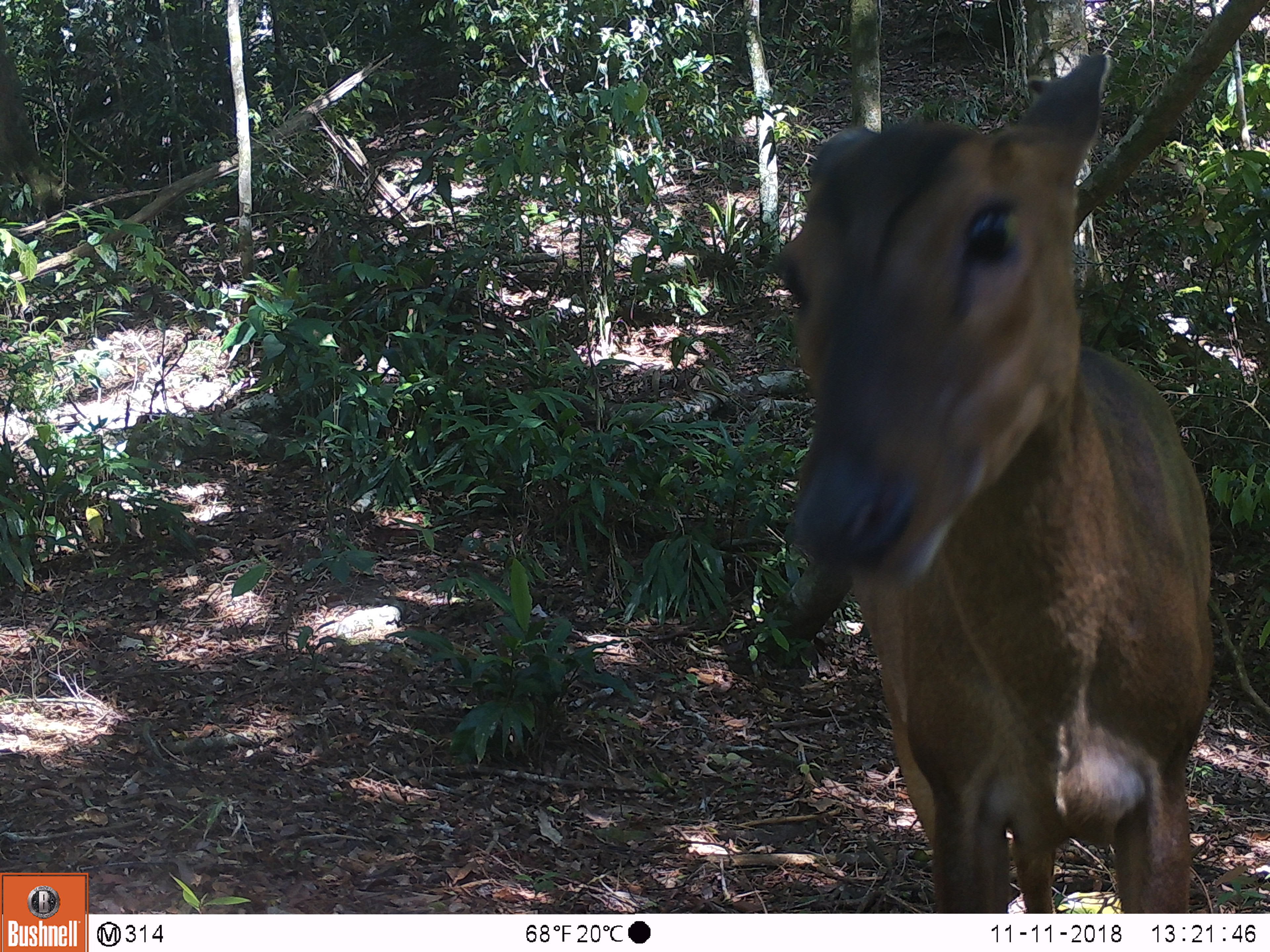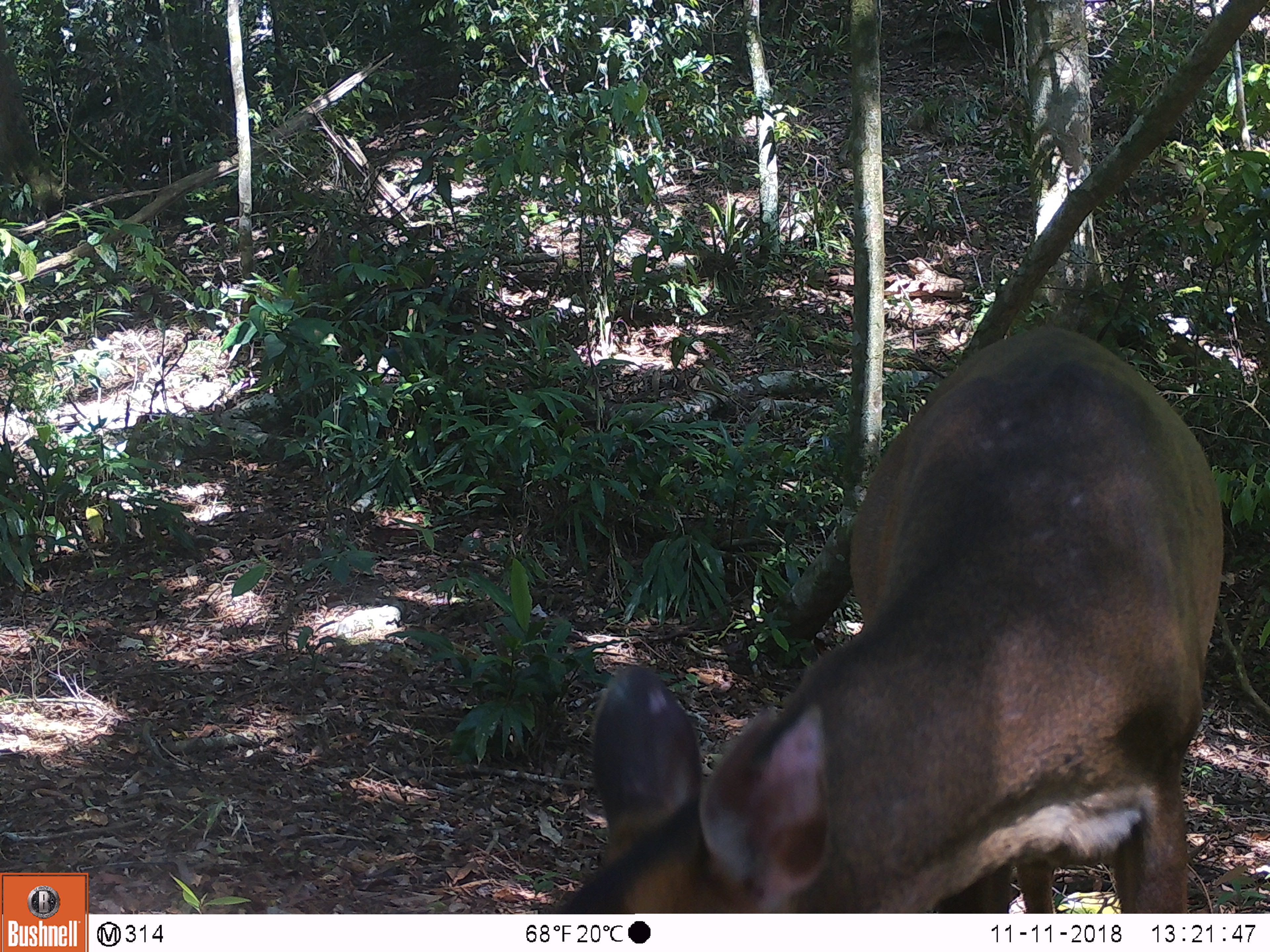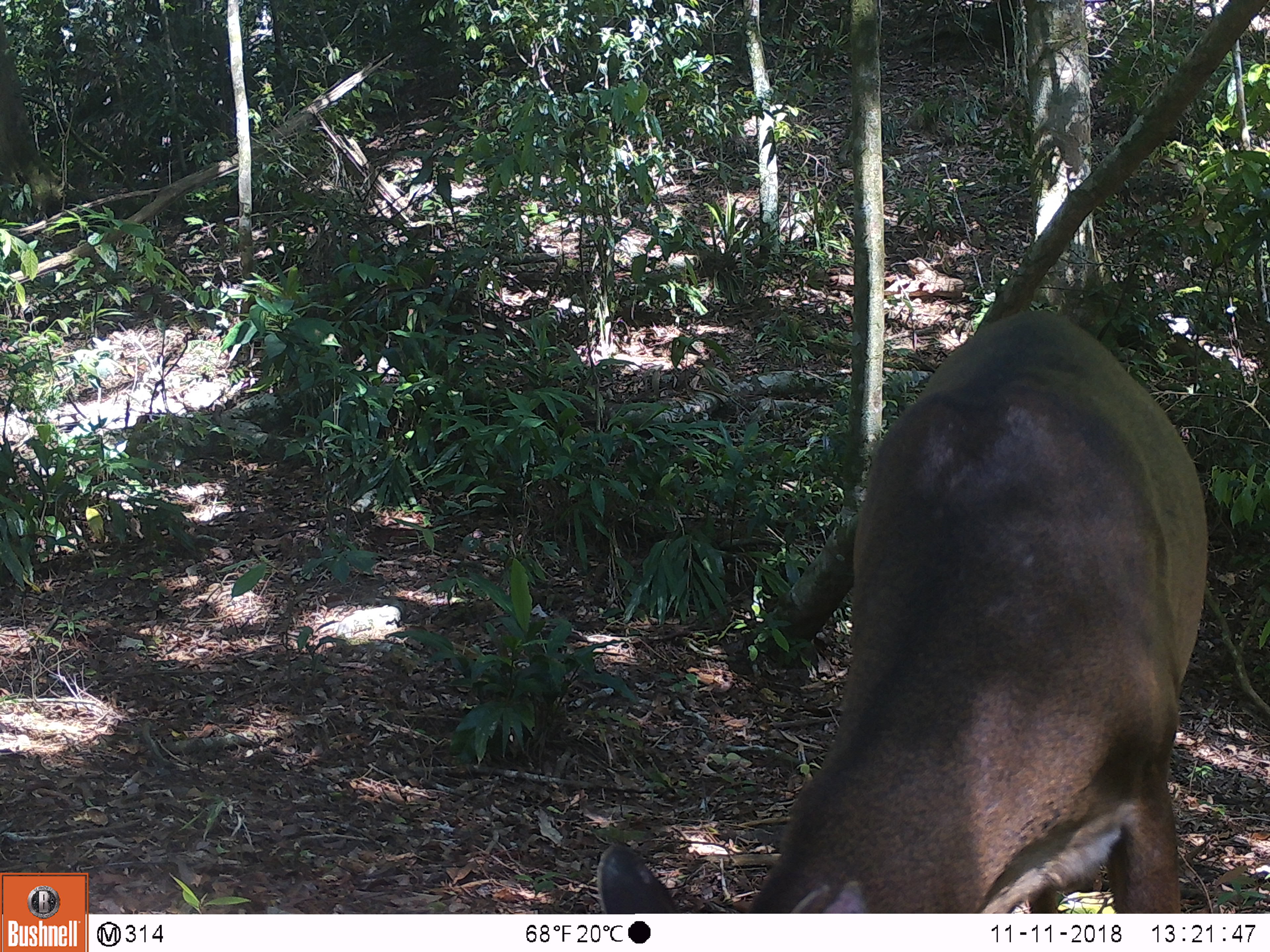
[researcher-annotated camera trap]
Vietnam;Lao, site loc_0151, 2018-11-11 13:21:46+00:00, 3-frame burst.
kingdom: Animalia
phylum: Chordata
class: Mammalia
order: Artiodactyla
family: Cervidae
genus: Muntiacus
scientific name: Muntiacus vuquangensis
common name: large-antlered muntjac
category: large antlered muntjac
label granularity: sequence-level